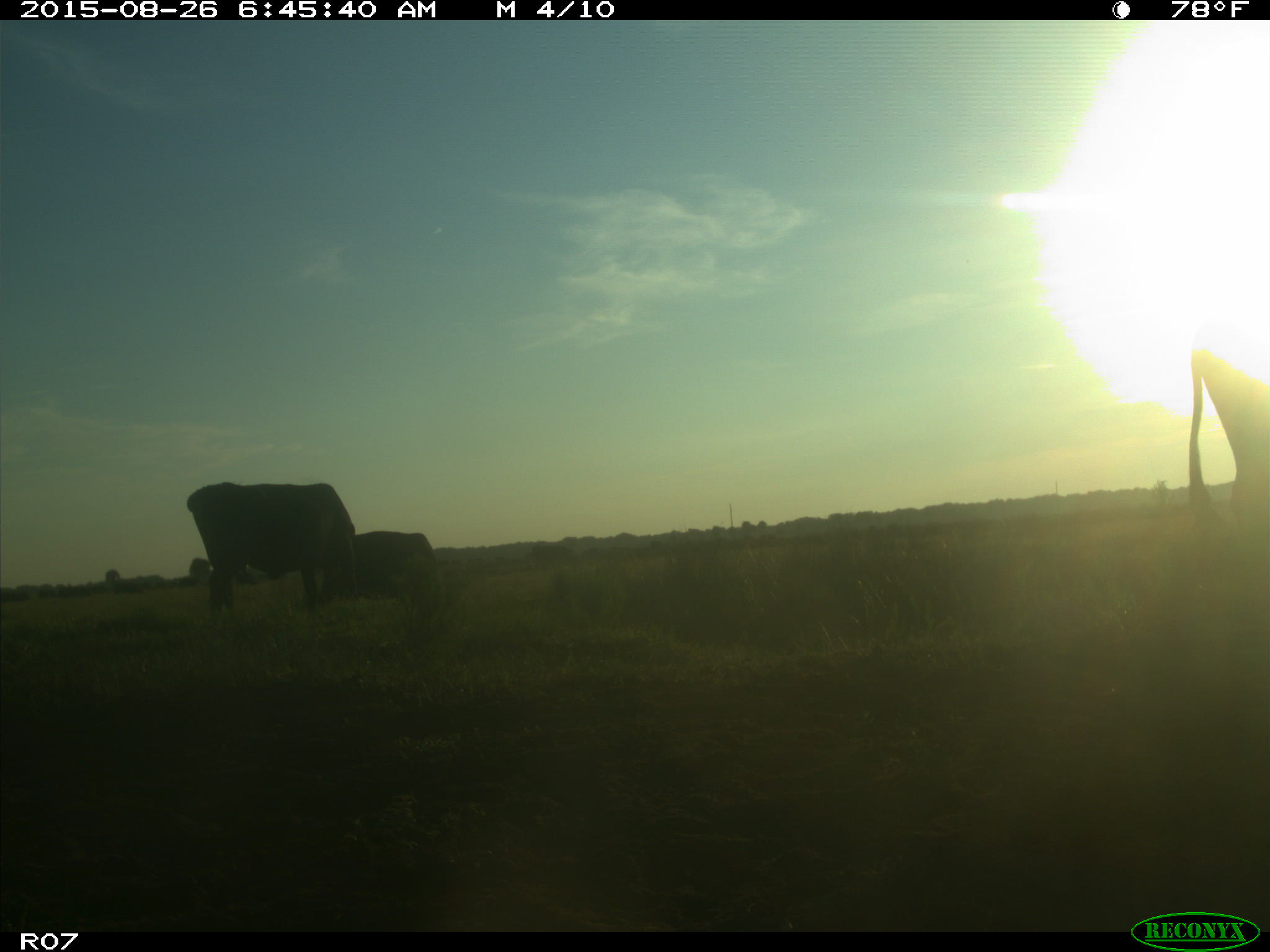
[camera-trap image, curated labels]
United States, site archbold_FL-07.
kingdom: Animalia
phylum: Chordata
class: Mammalia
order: Artiodactyla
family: Bovidae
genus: Bos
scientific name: Bos taurus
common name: domestic cow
Bos taurus (domestic cow).